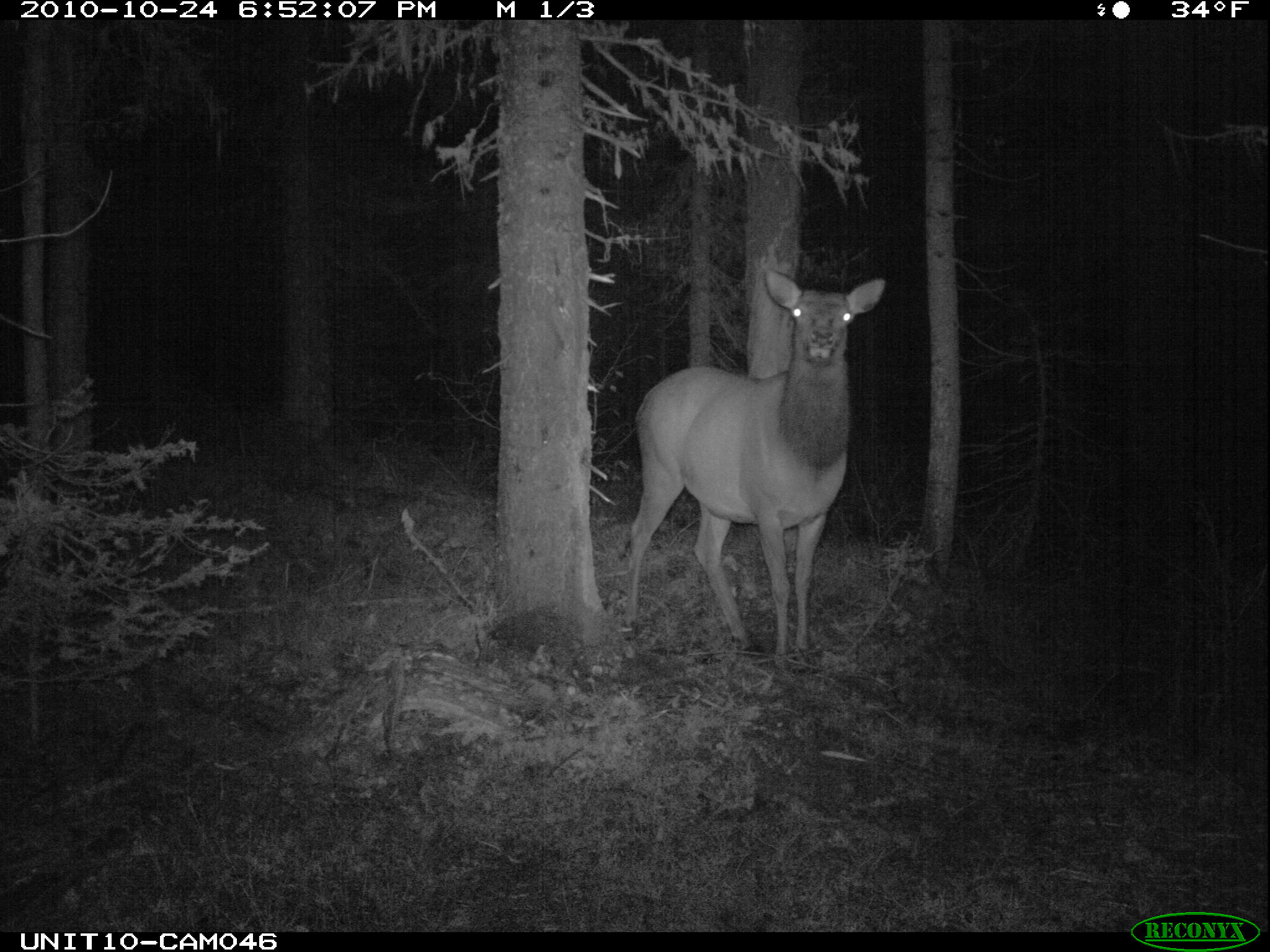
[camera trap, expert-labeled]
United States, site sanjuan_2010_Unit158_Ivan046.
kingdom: Animalia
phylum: Chordata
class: Mammalia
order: Artiodactyla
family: Cervidae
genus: Cervus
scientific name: Cervus elaphus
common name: red deer